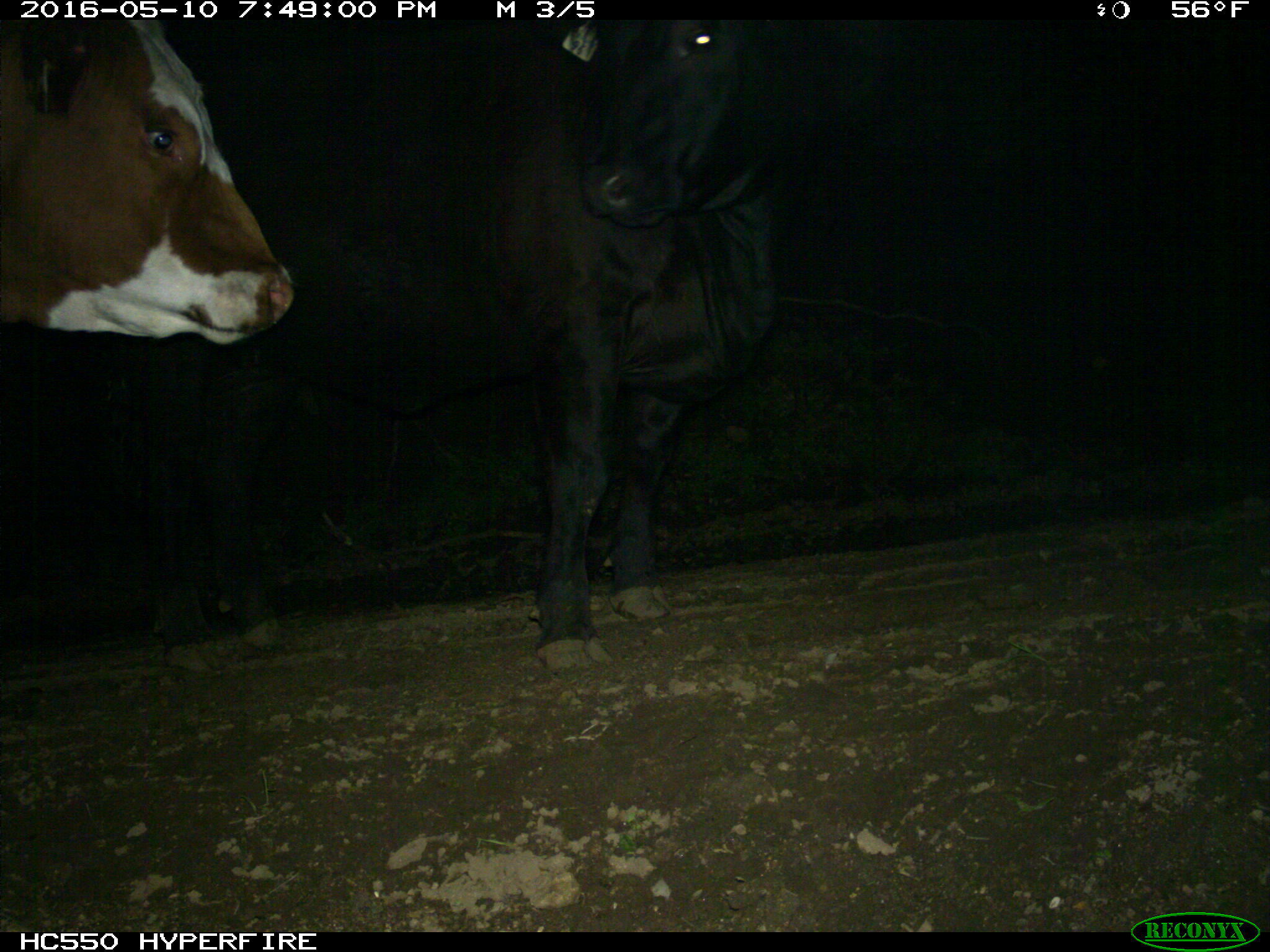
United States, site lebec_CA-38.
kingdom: Animalia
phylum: Chordata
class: Mammalia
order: Artiodactyla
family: Bovidae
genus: Bos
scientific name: Bos taurus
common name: domestic cow